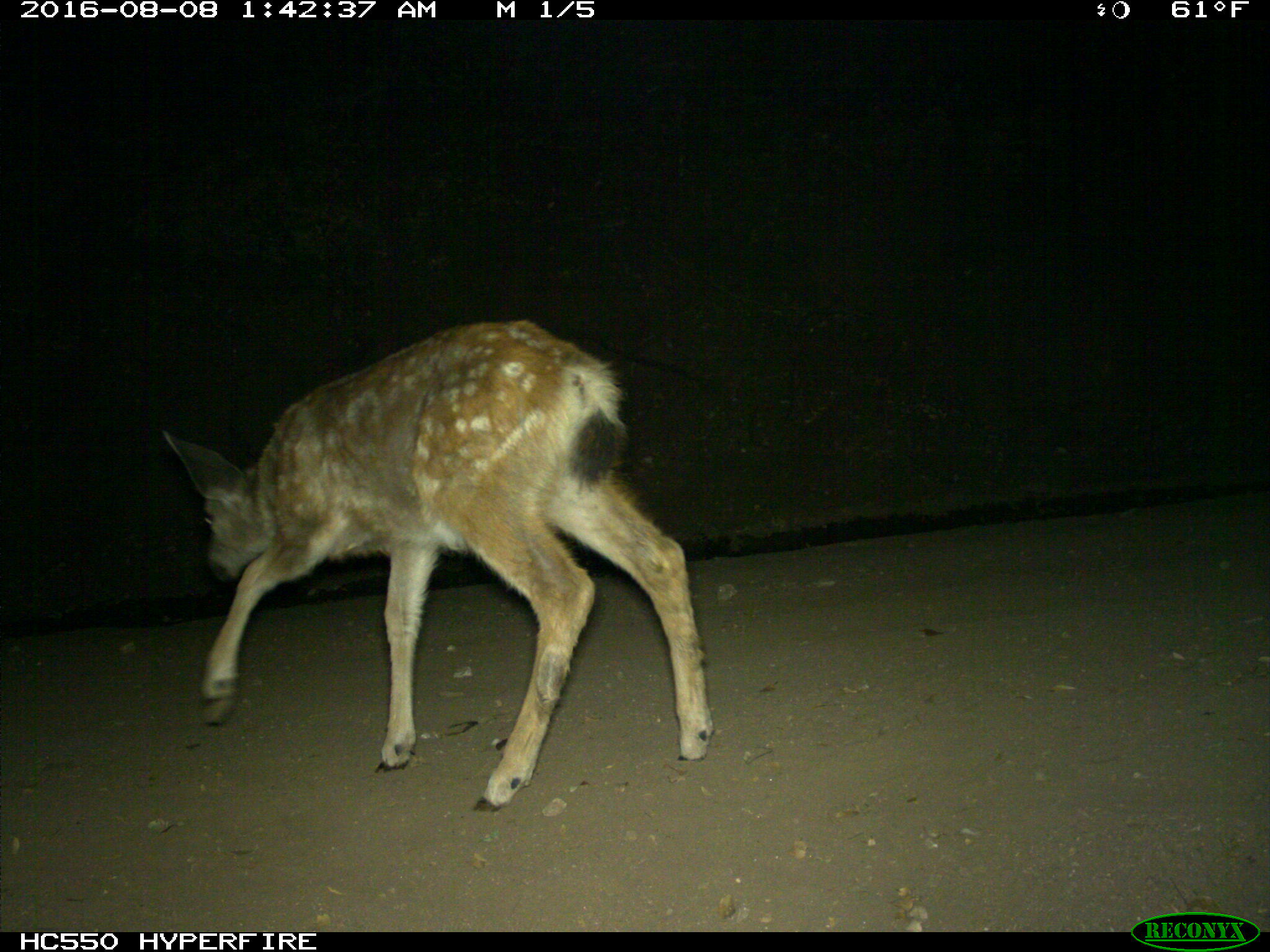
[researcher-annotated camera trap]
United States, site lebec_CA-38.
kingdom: Animalia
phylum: Chordata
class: Mammalia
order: Artiodactyla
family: Cervidae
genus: Odocoileus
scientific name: Odocoileus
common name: deer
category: unidentified deer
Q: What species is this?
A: Unidentified deer (deer) (Odocoileus).